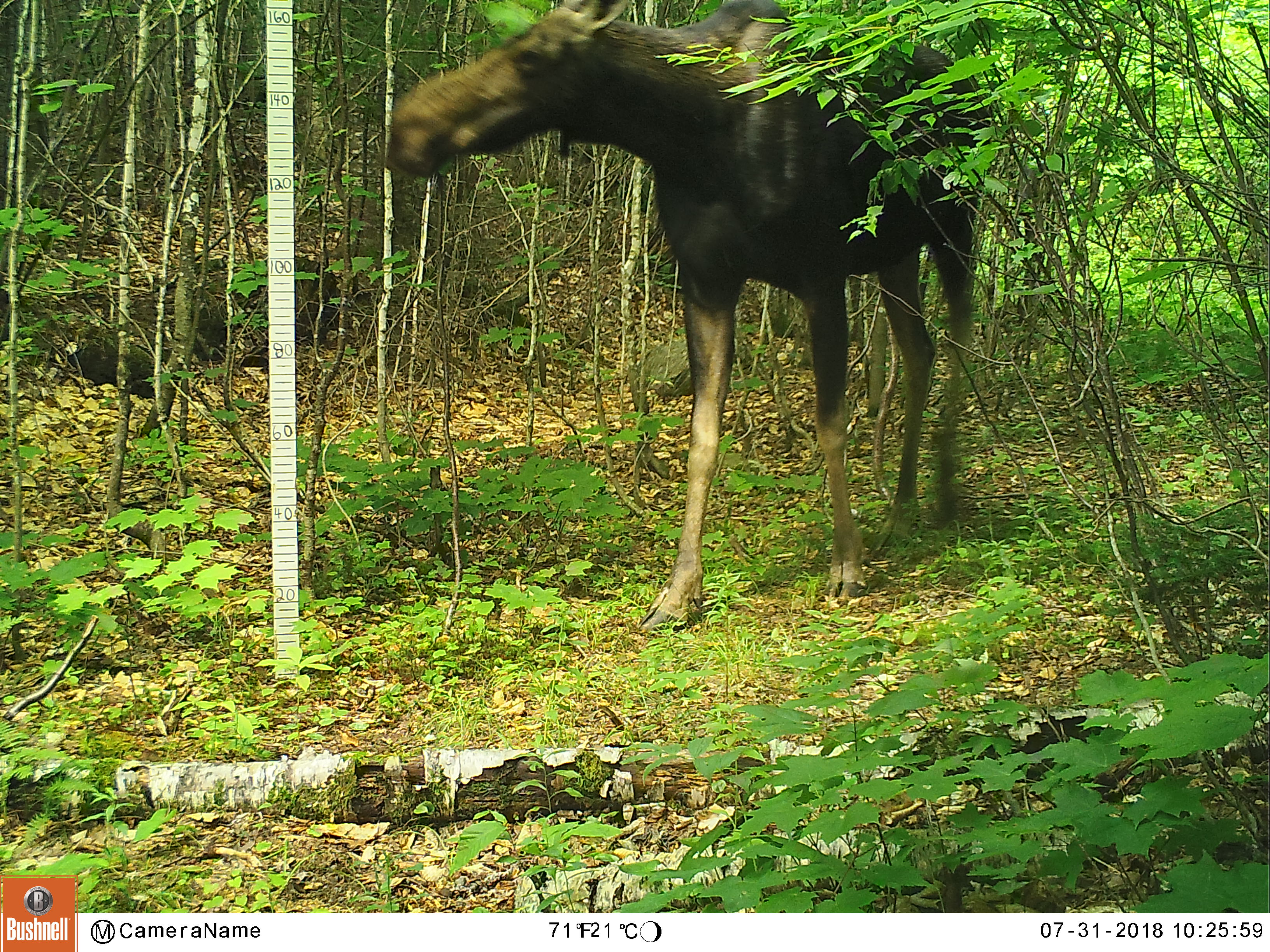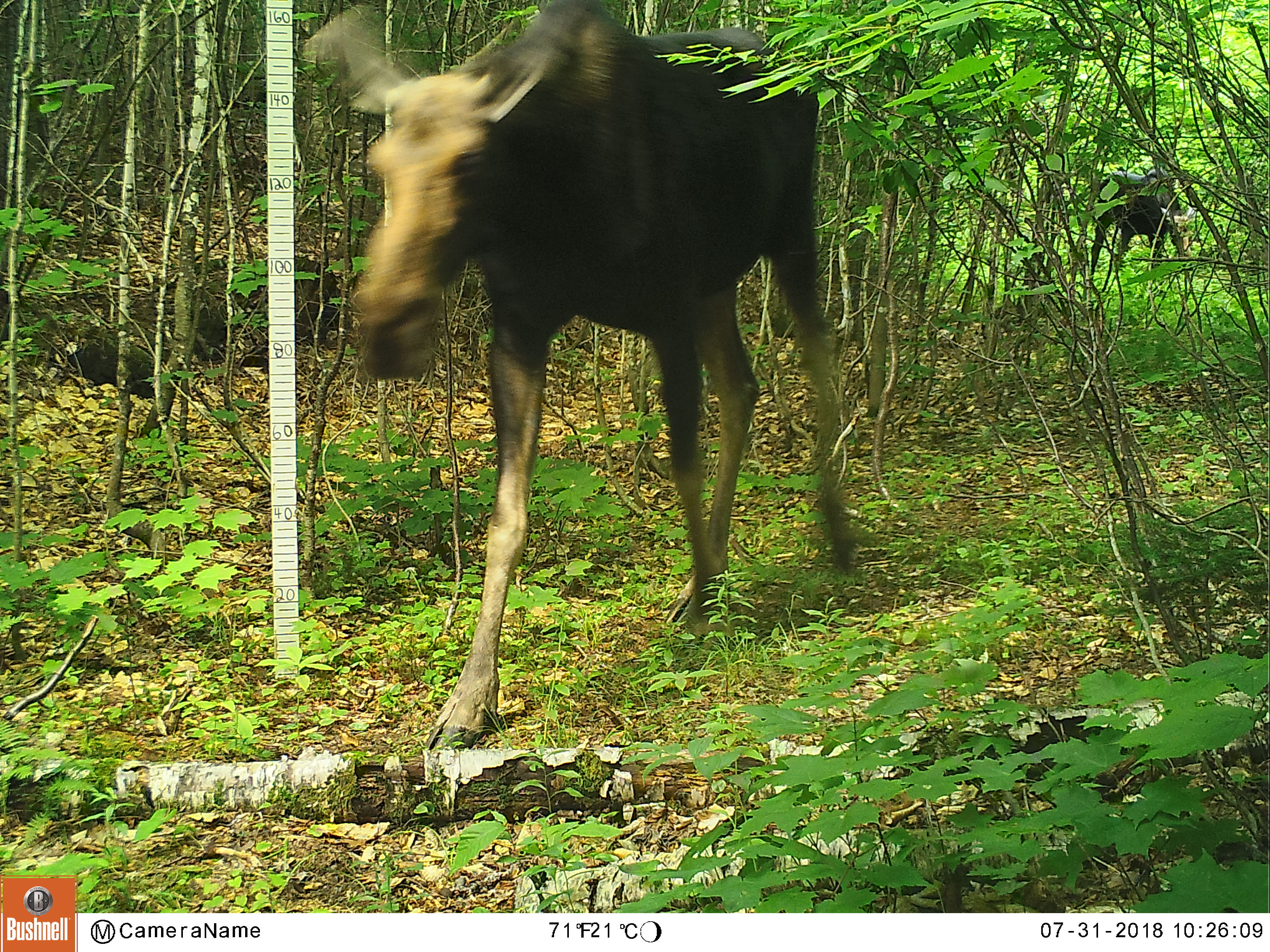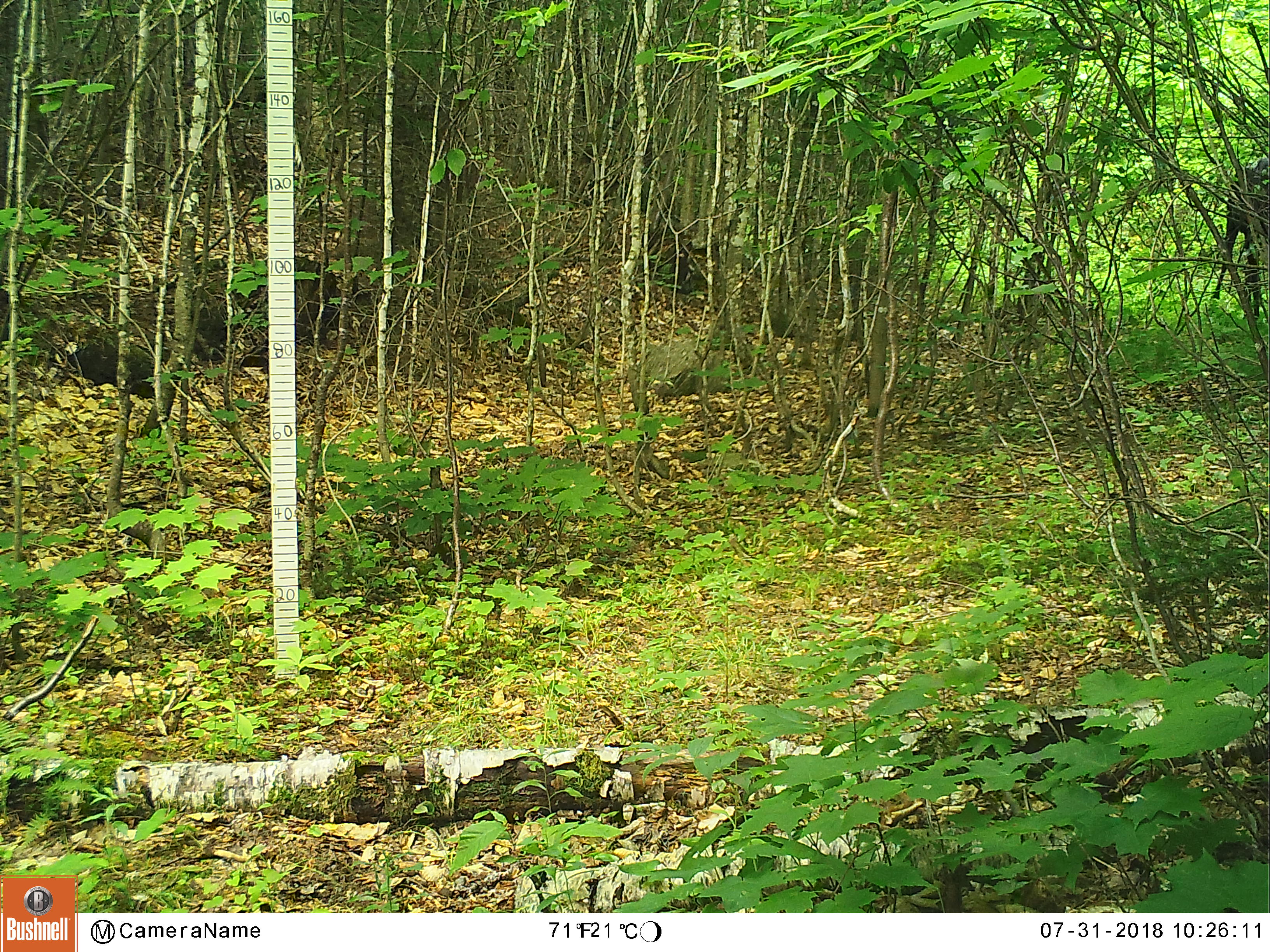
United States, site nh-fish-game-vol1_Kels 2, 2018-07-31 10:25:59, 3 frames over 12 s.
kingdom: Animalia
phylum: Chordata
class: Mammalia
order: Artiodactyla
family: Cervidae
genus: Alces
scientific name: Alces alces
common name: moose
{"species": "moose (Alces alces)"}